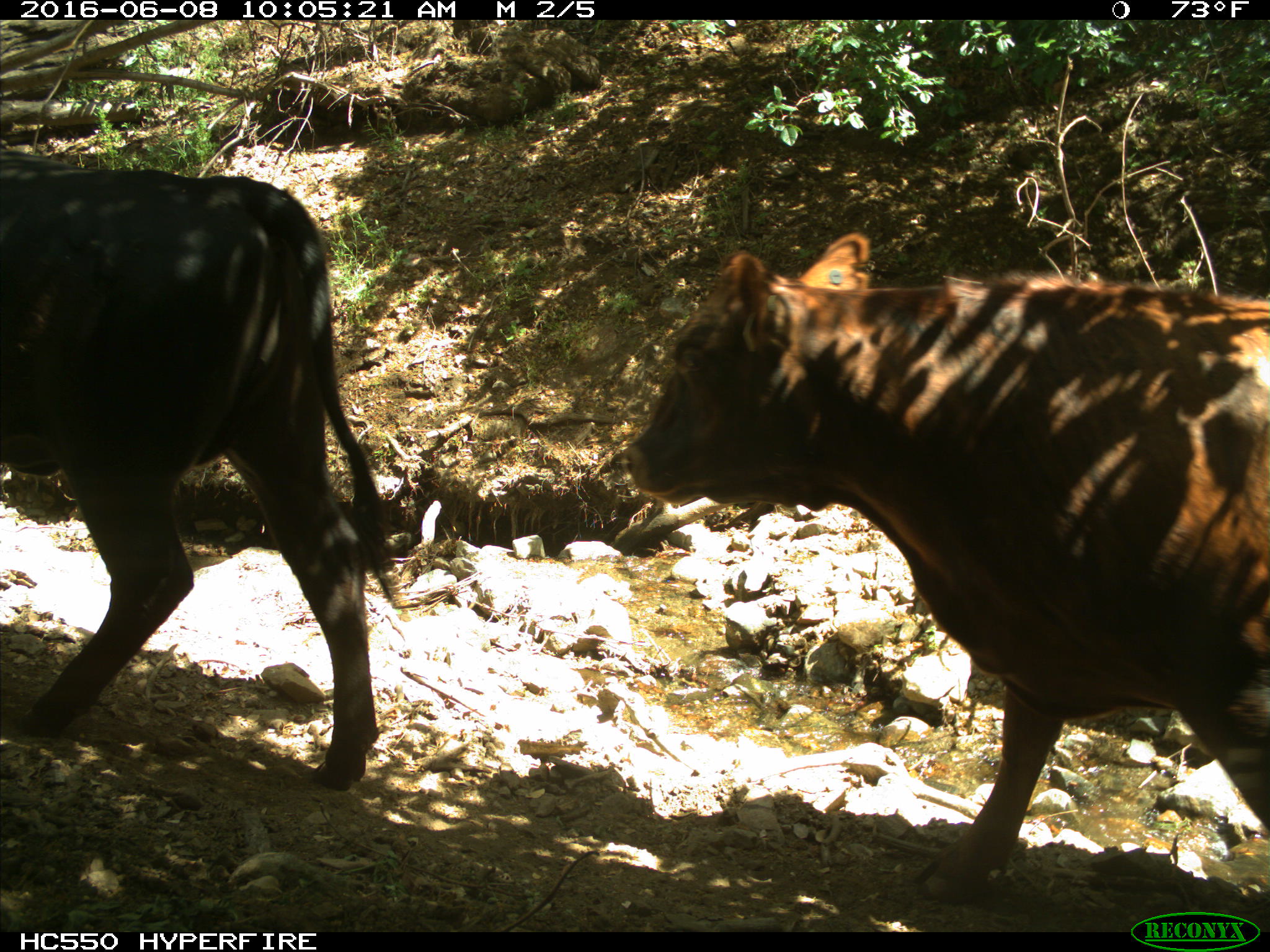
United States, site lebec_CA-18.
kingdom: Animalia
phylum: Chordata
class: Mammalia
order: Artiodactyla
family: Bovidae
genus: Bos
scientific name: Bos taurus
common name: domestic cow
Bos taurus (domestic cow).